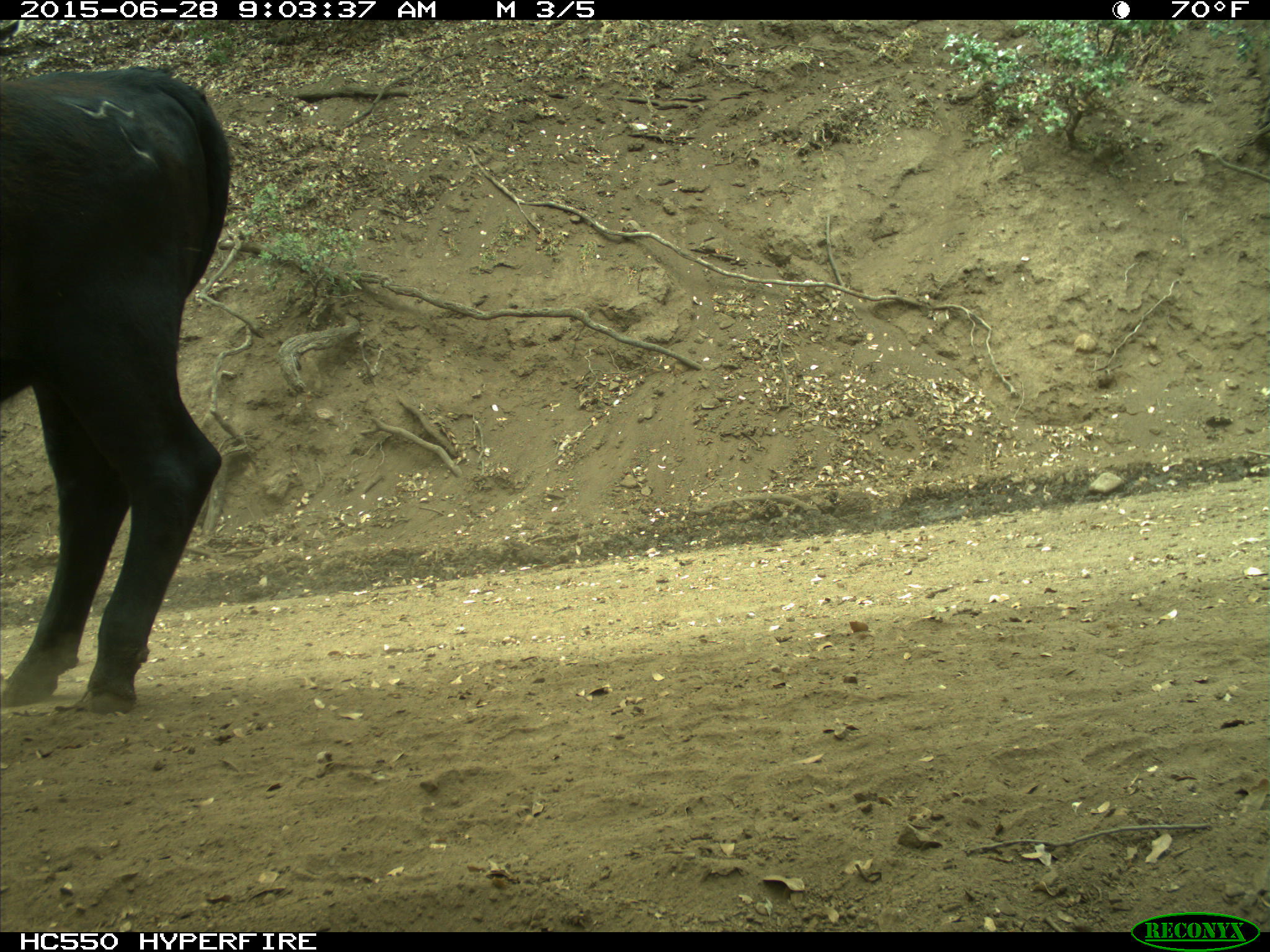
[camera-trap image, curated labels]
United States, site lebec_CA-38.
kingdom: Animalia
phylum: Chordata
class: Mammalia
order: Artiodactyla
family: Bovidae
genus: Bos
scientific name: Bos taurus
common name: domestic cow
Bos taurus (domestic cow).